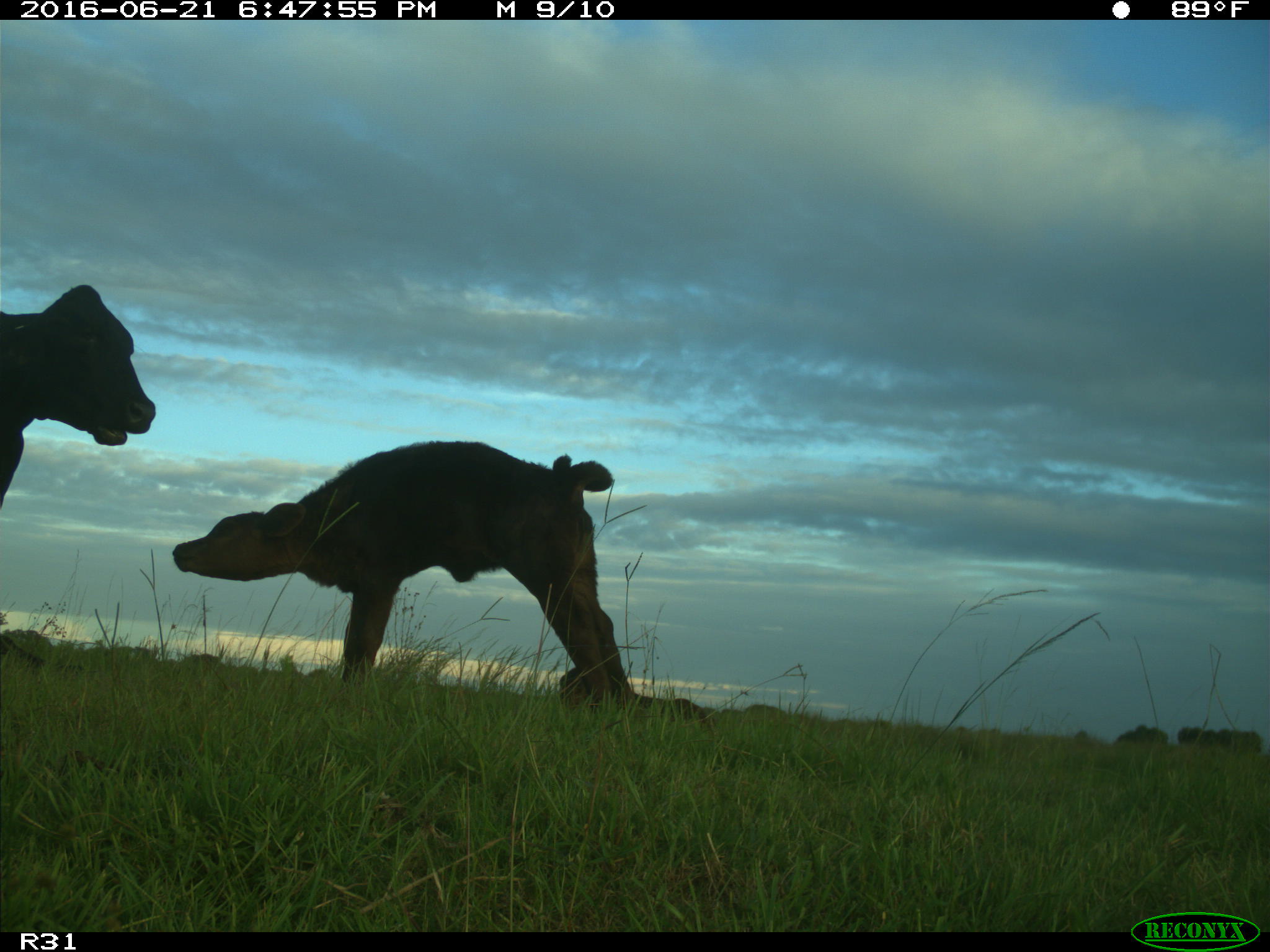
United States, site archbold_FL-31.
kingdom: Animalia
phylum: Chordata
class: Mammalia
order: Artiodactyla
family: Bovidae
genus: Bos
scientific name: Bos taurus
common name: domestic cow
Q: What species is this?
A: Bos taurus (domestic cow).